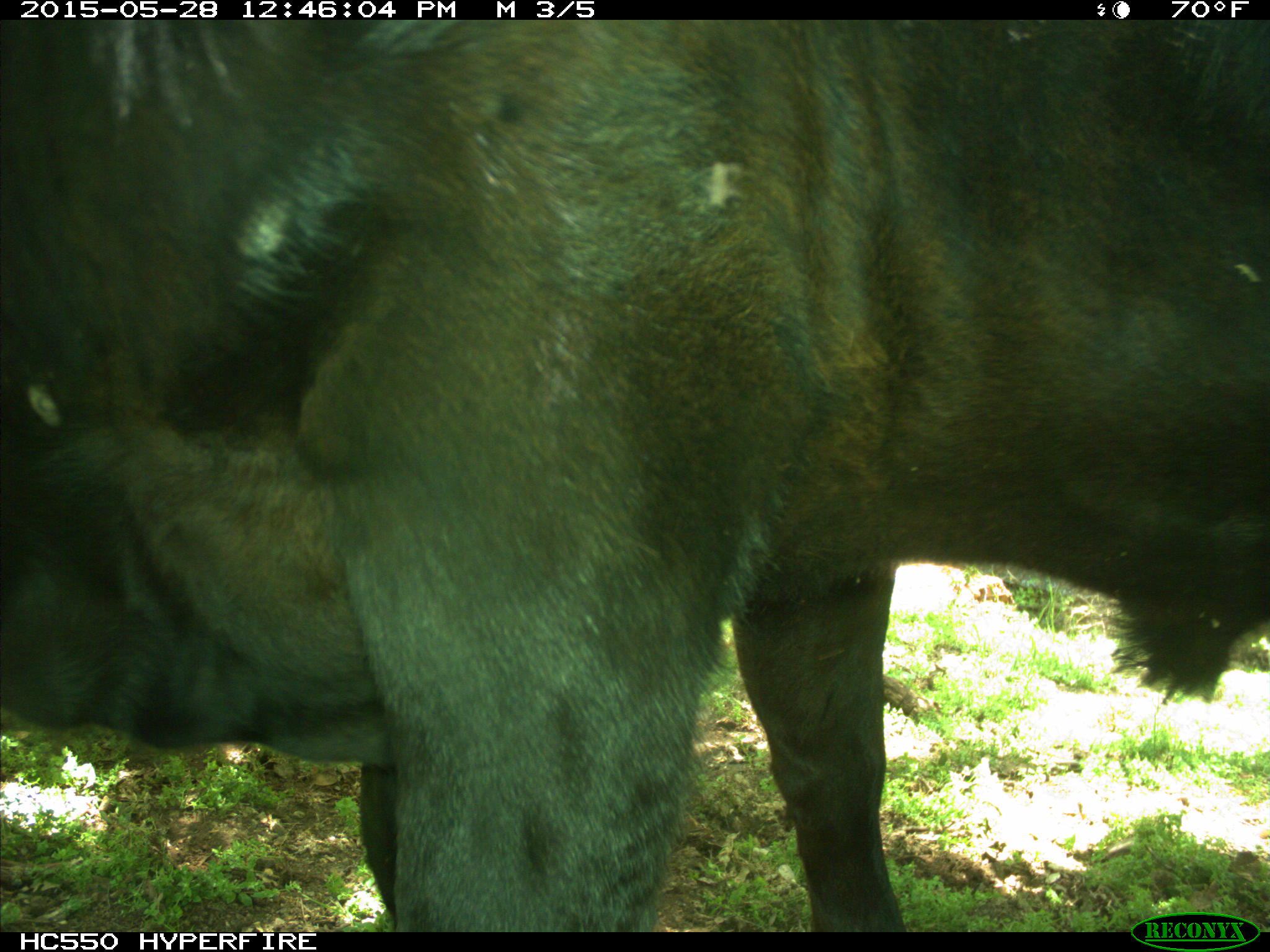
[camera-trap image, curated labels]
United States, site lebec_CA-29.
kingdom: Animalia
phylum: Chordata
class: Mammalia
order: Artiodactyla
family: Bovidae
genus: Bos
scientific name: Bos taurus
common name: domestic cow